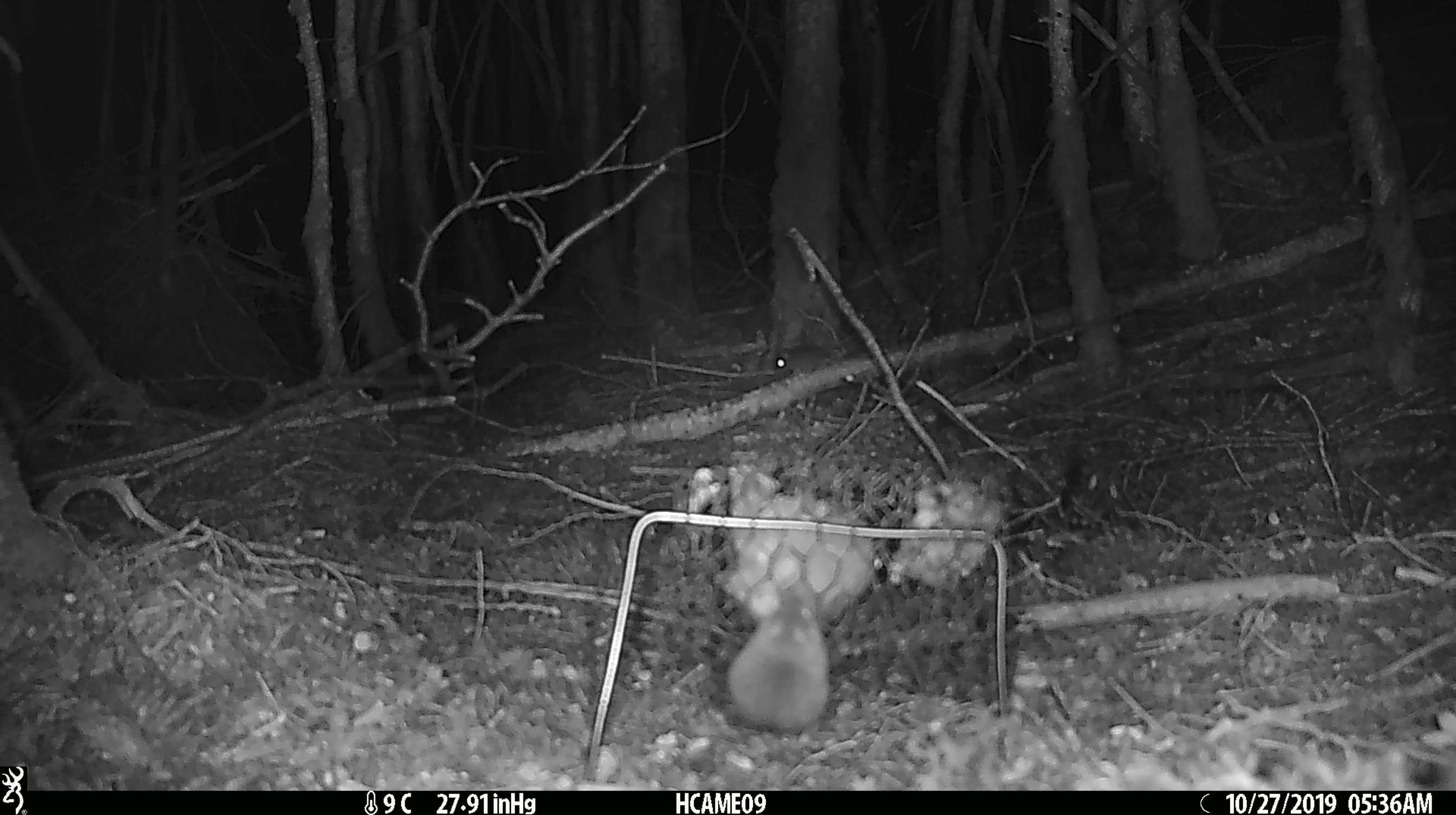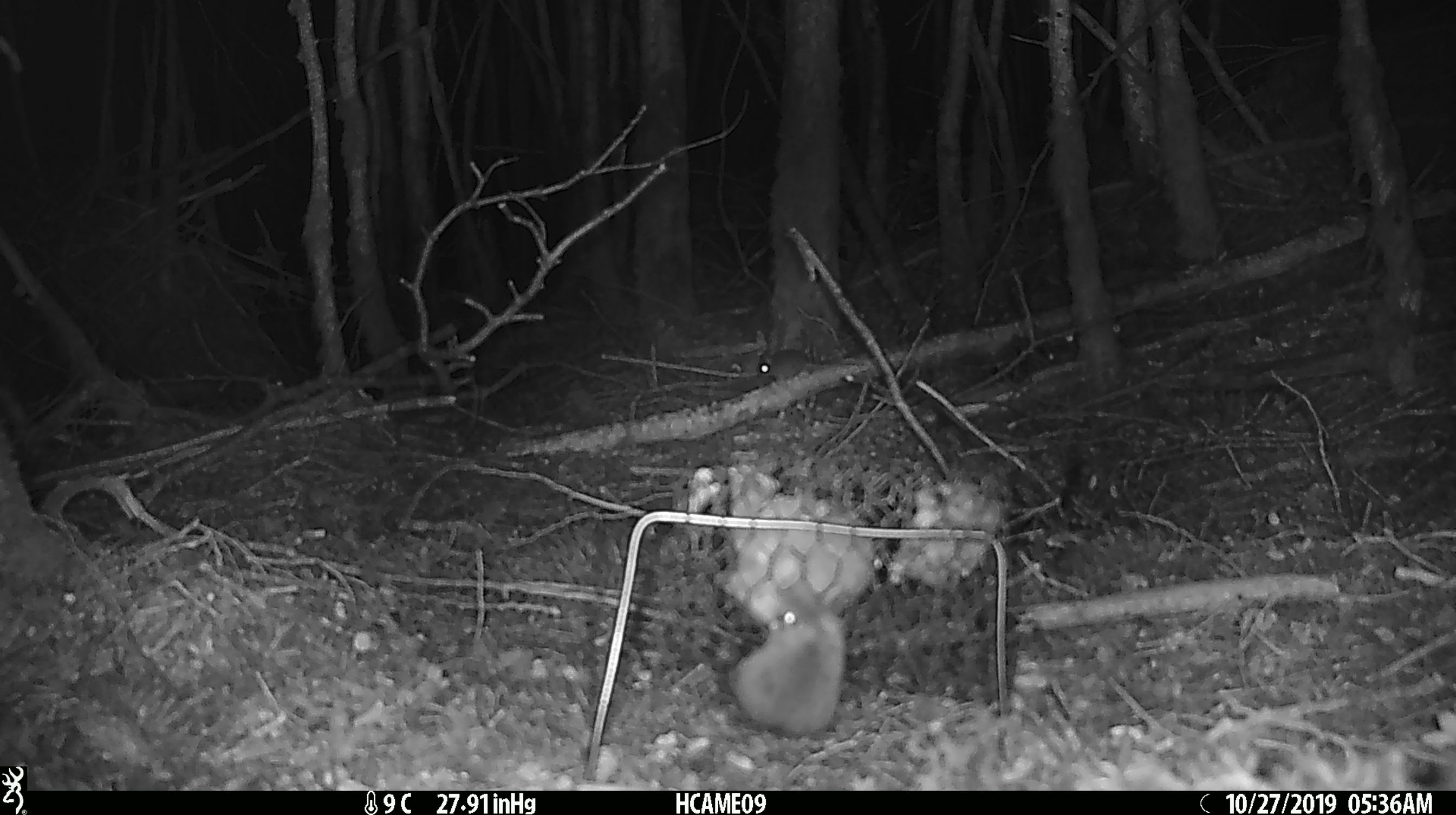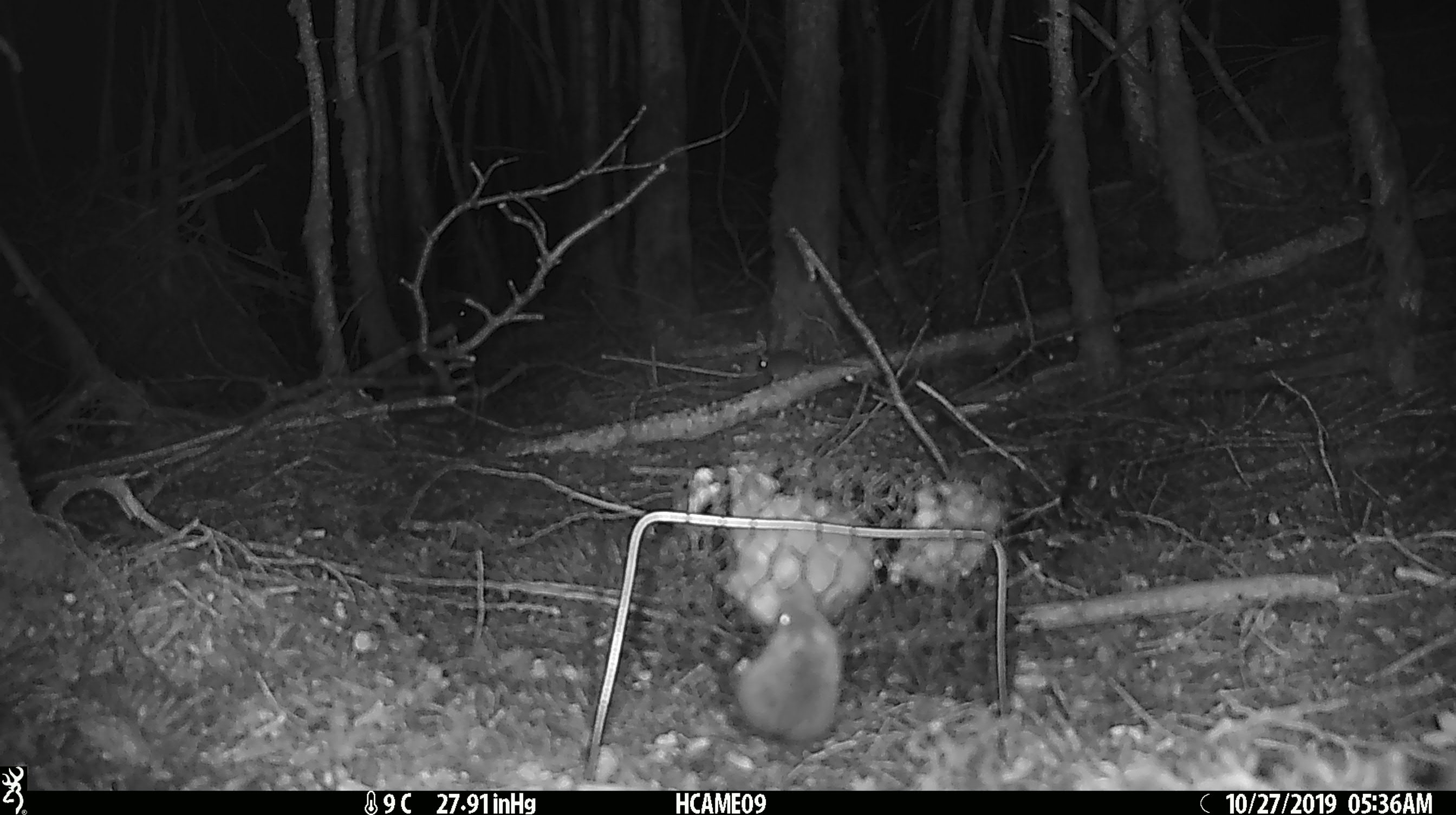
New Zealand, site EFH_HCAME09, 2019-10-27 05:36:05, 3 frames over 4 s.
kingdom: Animalia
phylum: Chordata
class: Mammalia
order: Rodentia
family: Muridae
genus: Mus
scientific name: Mus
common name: mouse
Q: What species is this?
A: Mouse (Mus).